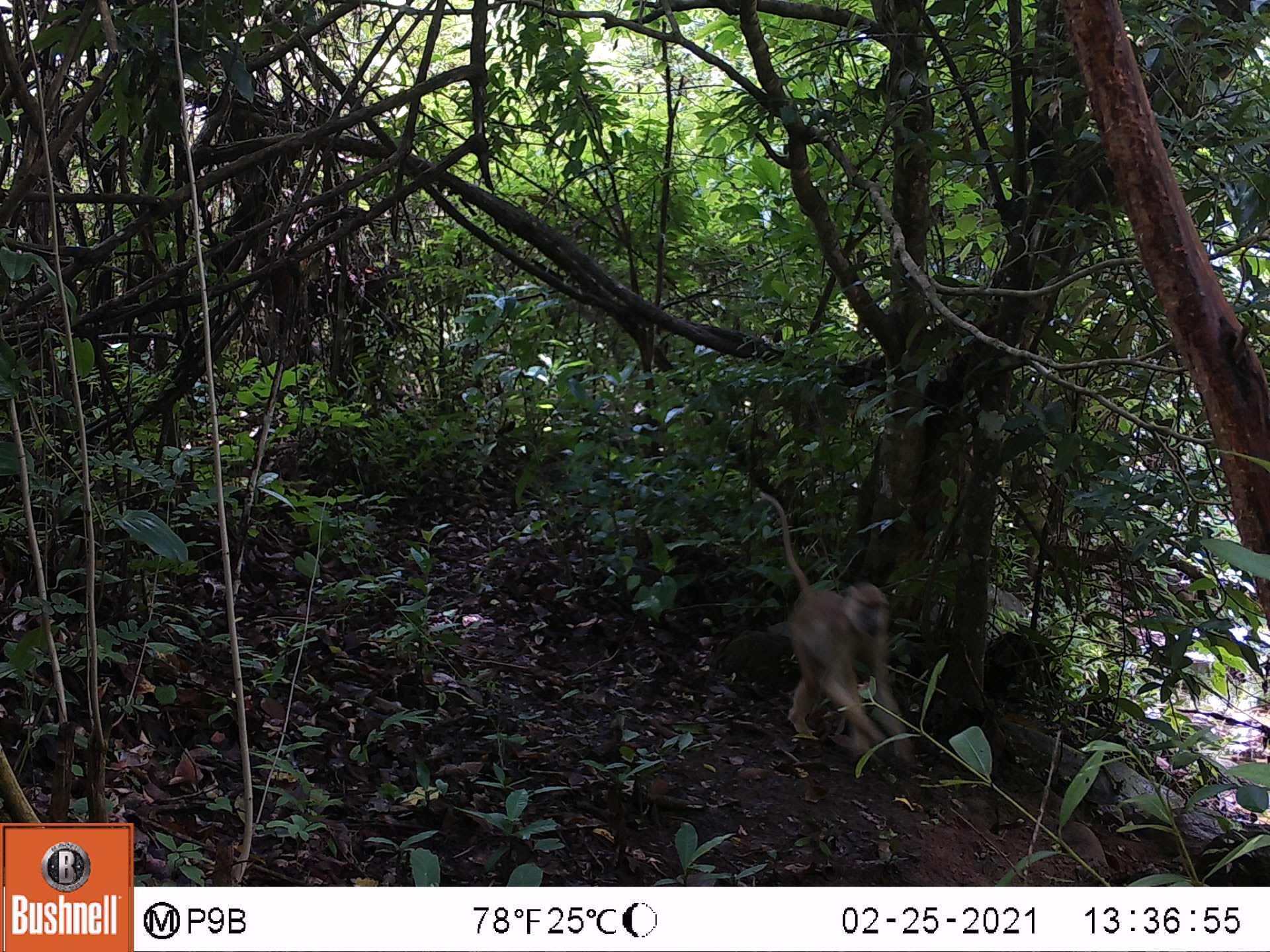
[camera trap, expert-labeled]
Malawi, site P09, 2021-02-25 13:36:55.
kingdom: Animalia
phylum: Chordata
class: Mammalia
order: Primates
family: Cercopithecidae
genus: Papio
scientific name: Papio cynocephalus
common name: yellow baboon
Yellow baboon (Papio cynocephalus), count 1.